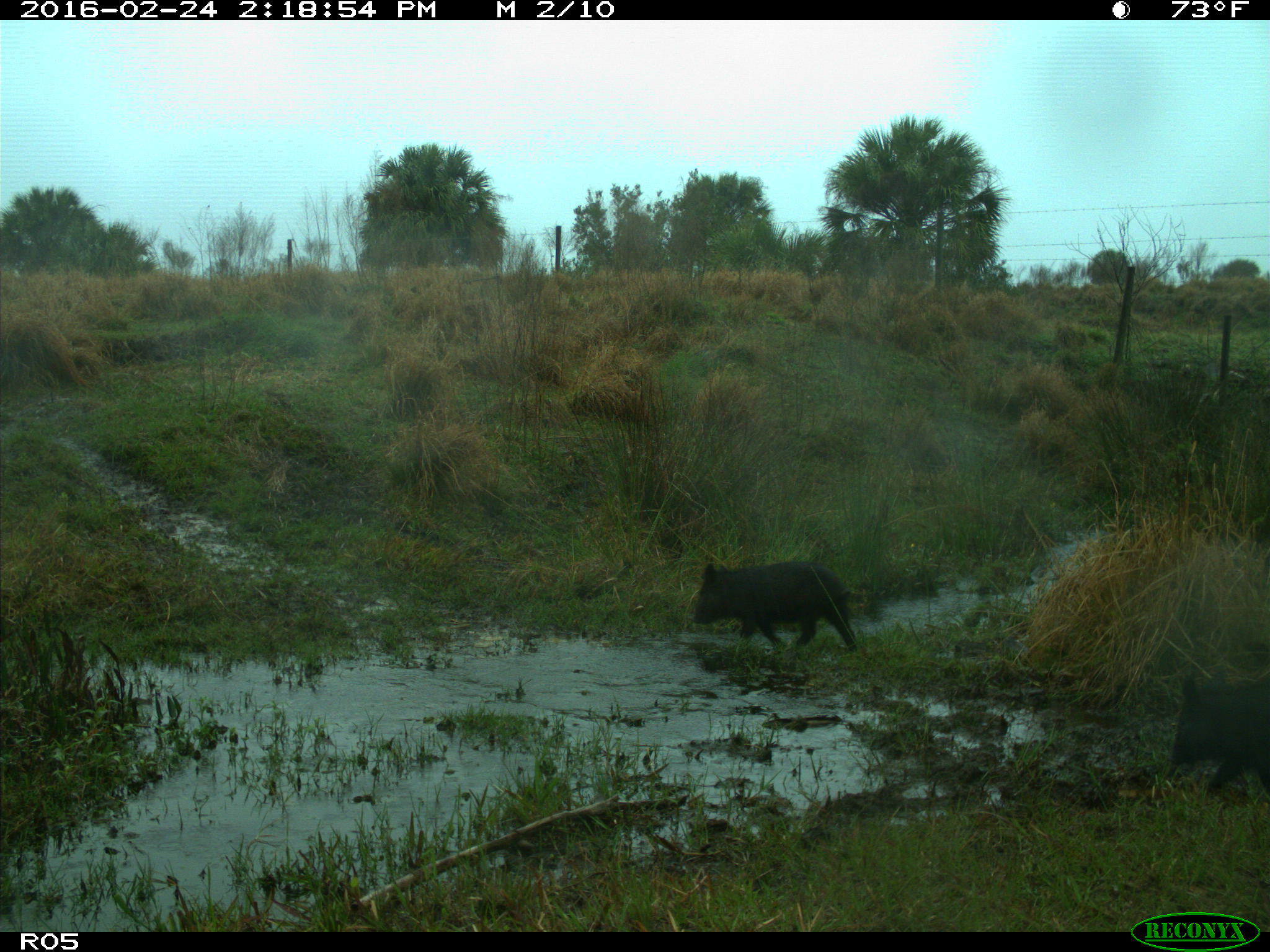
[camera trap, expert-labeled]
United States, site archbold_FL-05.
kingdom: Animalia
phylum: Chordata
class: Mammalia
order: Artiodactyla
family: Suidae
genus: Sus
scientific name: Sus scrofa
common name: wild boar